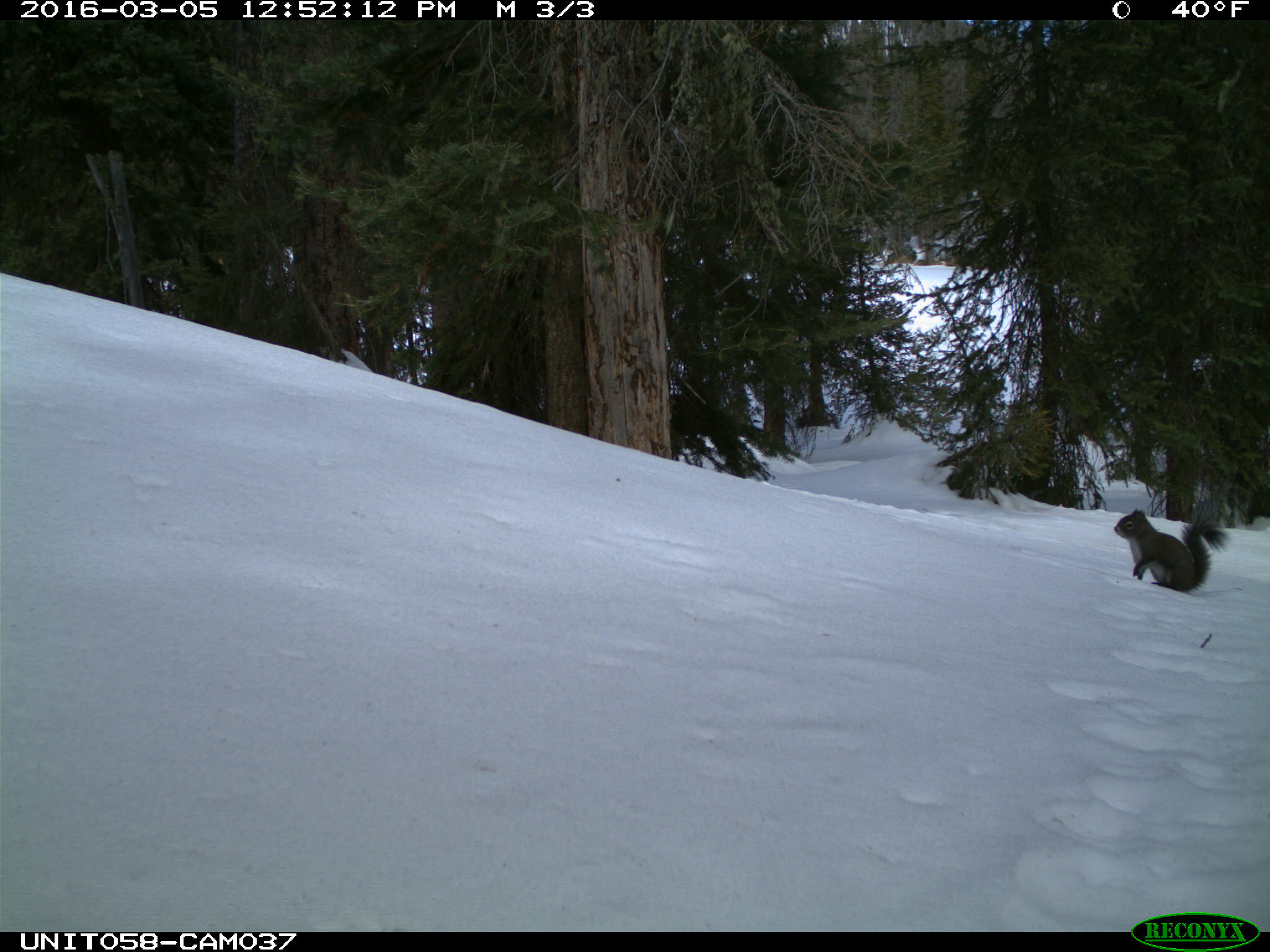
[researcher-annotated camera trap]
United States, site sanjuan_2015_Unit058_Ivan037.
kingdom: Animalia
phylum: Chordata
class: Mammalia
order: Rodentia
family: Sciuridae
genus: Tamiasciurus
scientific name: Tamiasciurus hudsonicus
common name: american red squirrel